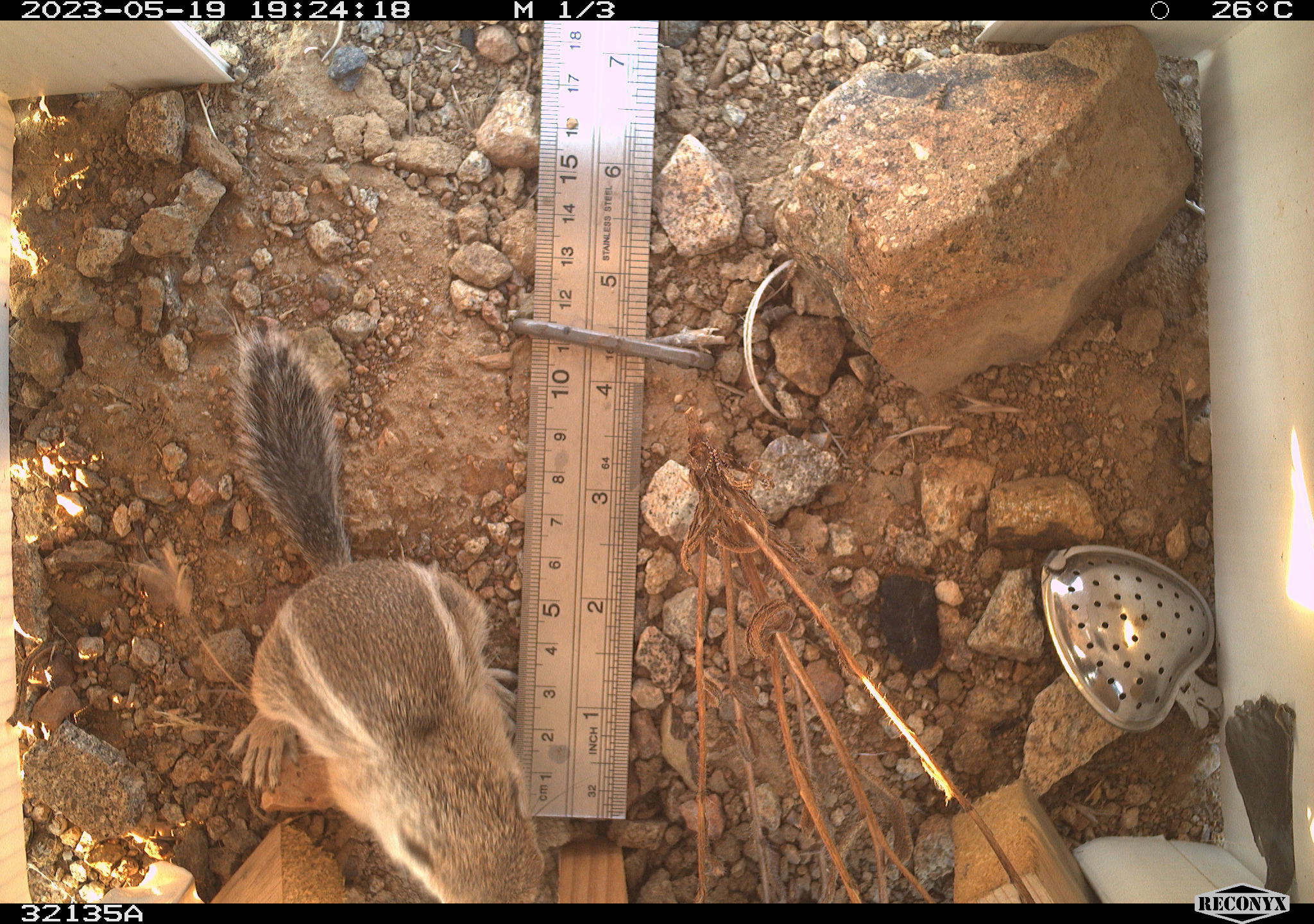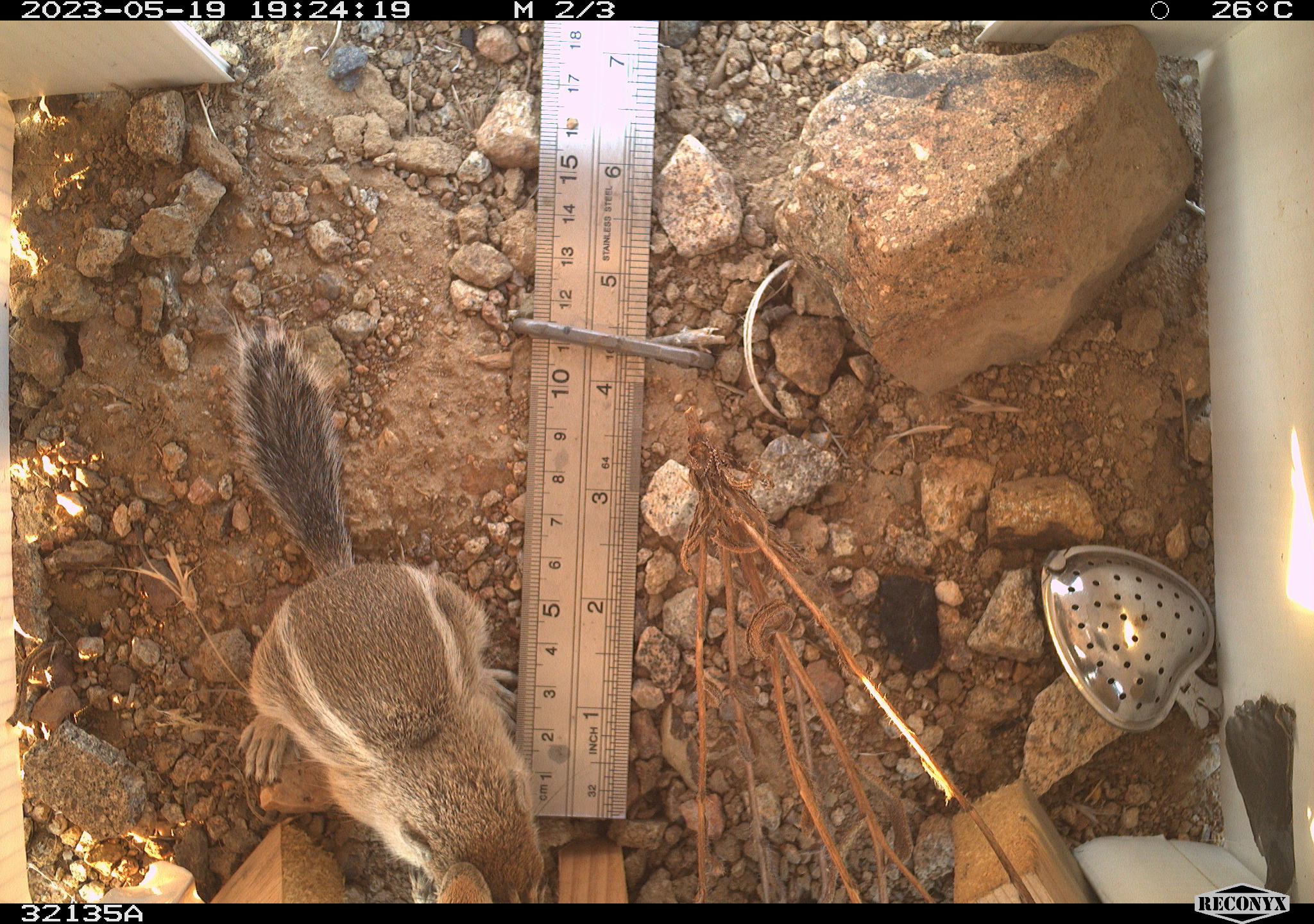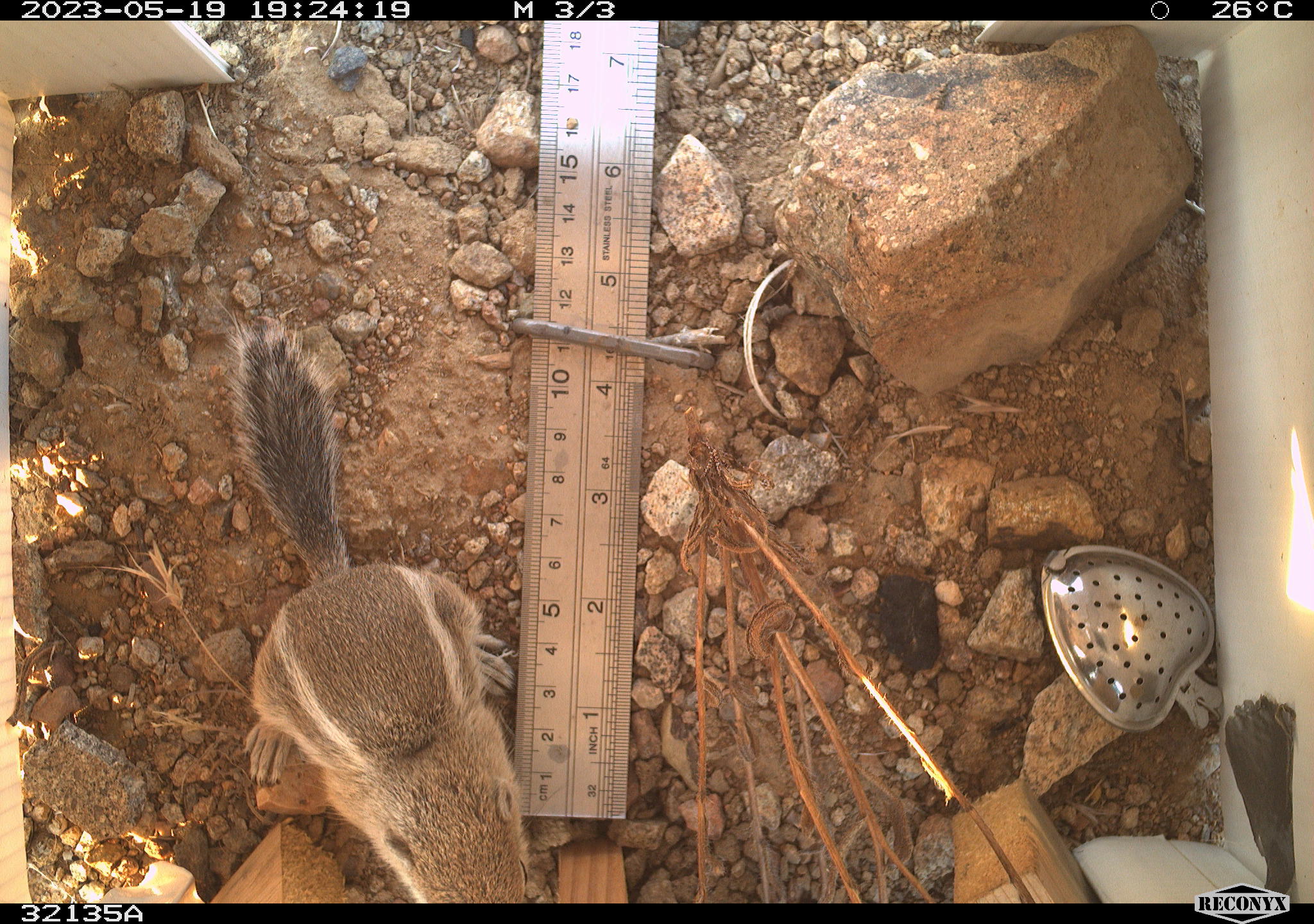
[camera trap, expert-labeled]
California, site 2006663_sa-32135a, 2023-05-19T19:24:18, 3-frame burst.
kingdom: Animalia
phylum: Chordata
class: Mammalia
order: Rodentia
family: Sciuridae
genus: Ammospermophilus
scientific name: Ammospermophilus leucurus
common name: white-tailed antelope squirrel